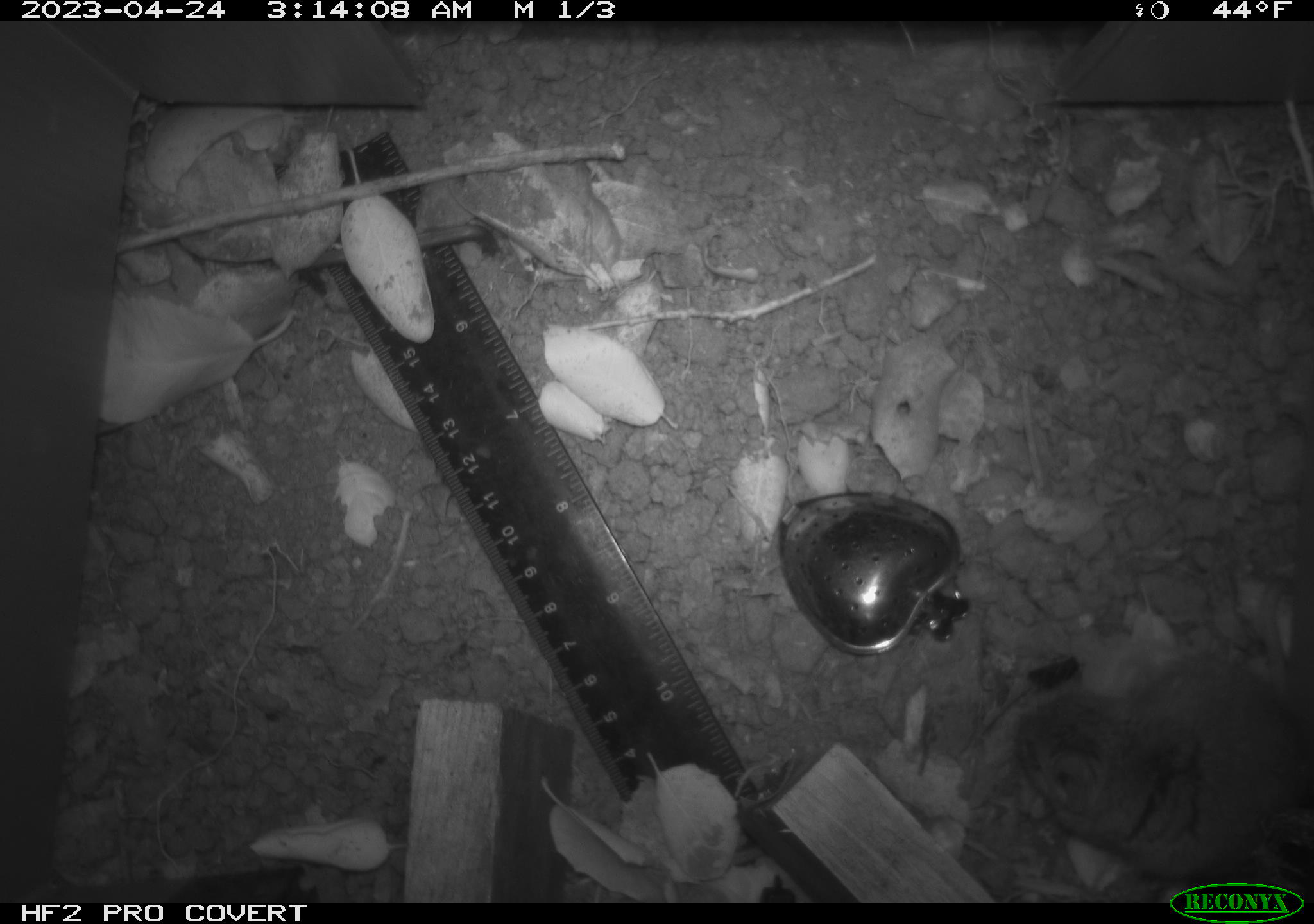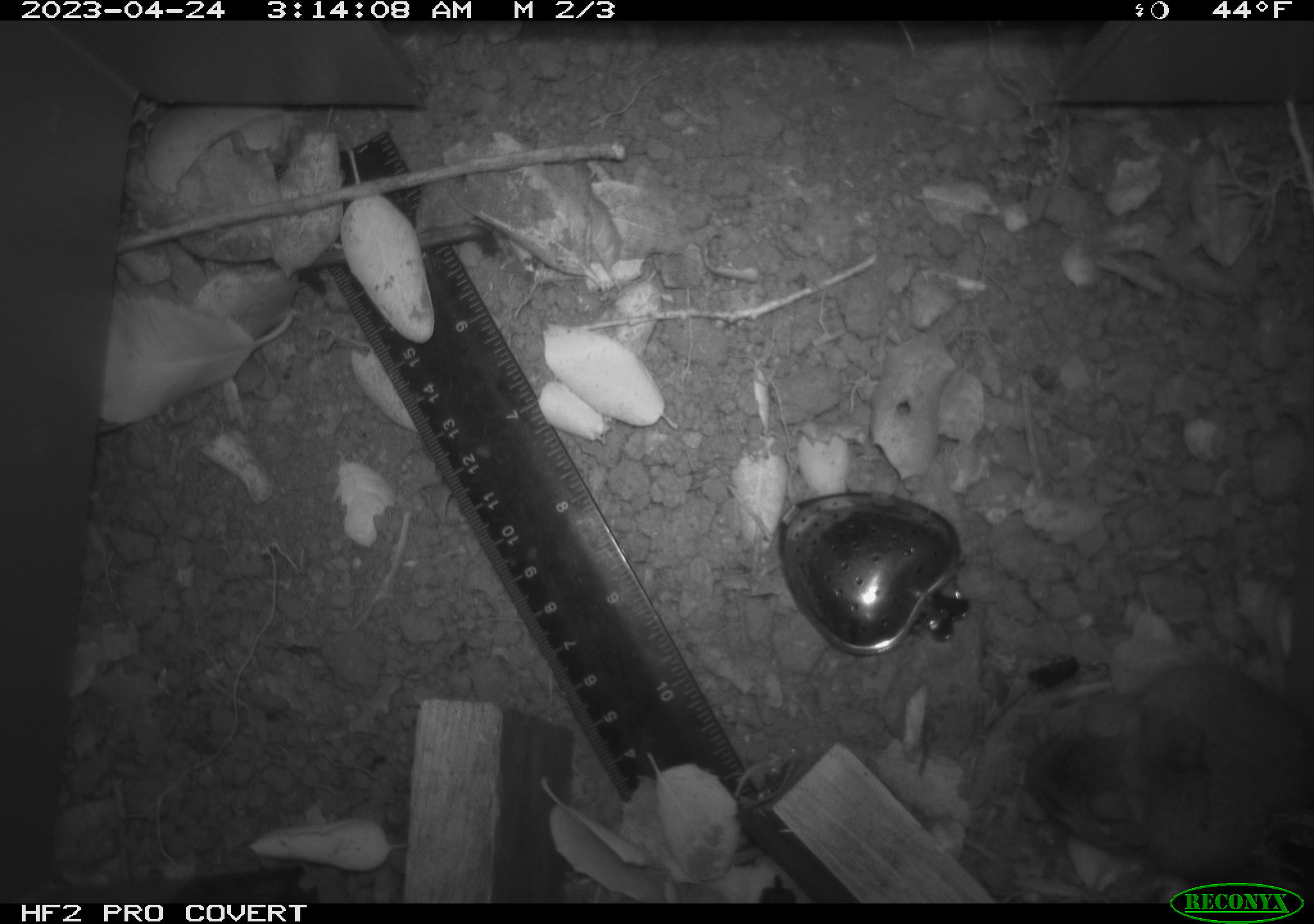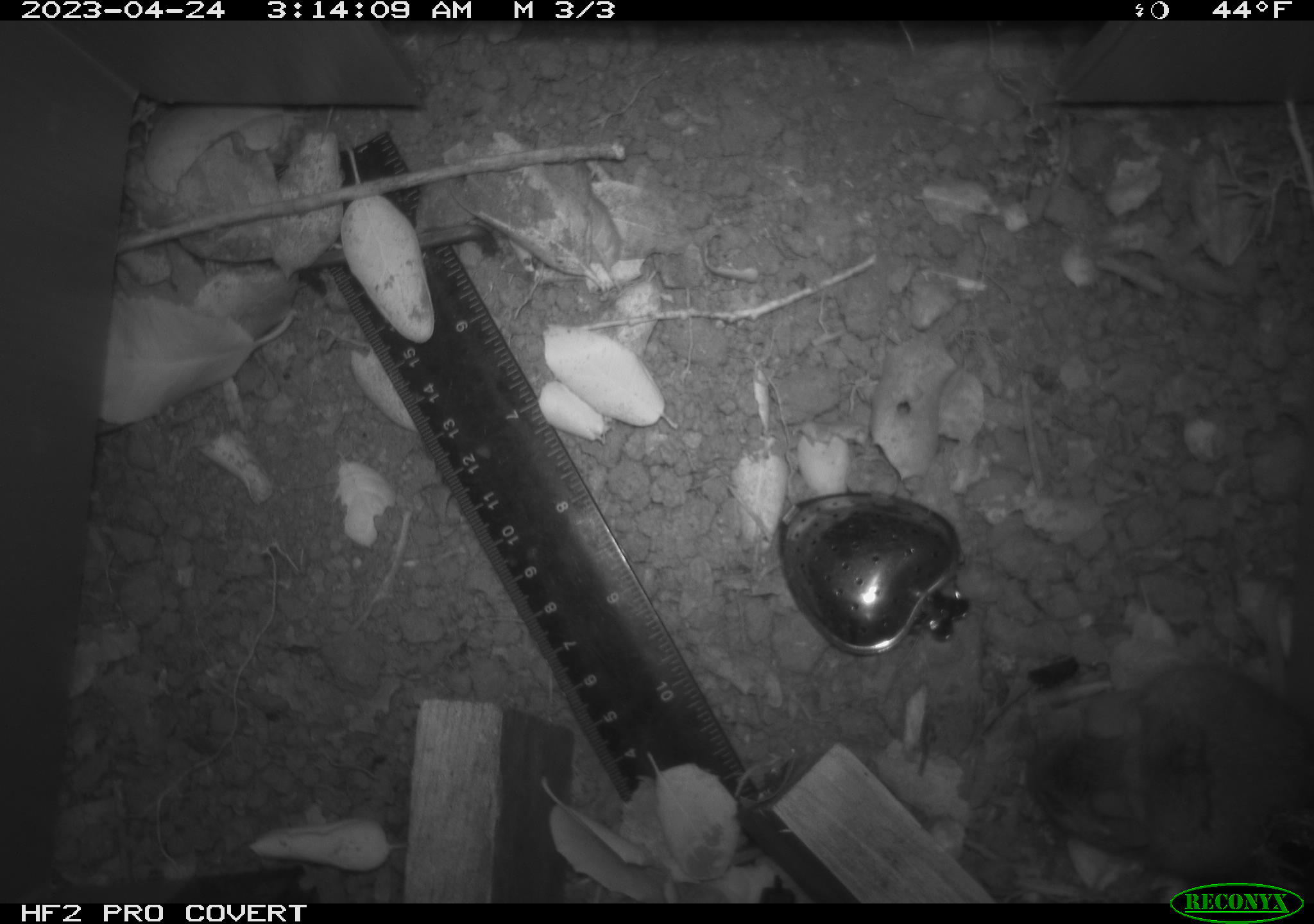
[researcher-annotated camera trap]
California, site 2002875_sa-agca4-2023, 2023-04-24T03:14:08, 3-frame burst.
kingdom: Animalia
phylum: Chordata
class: Mammalia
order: Rodentia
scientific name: Rodentia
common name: mouse species